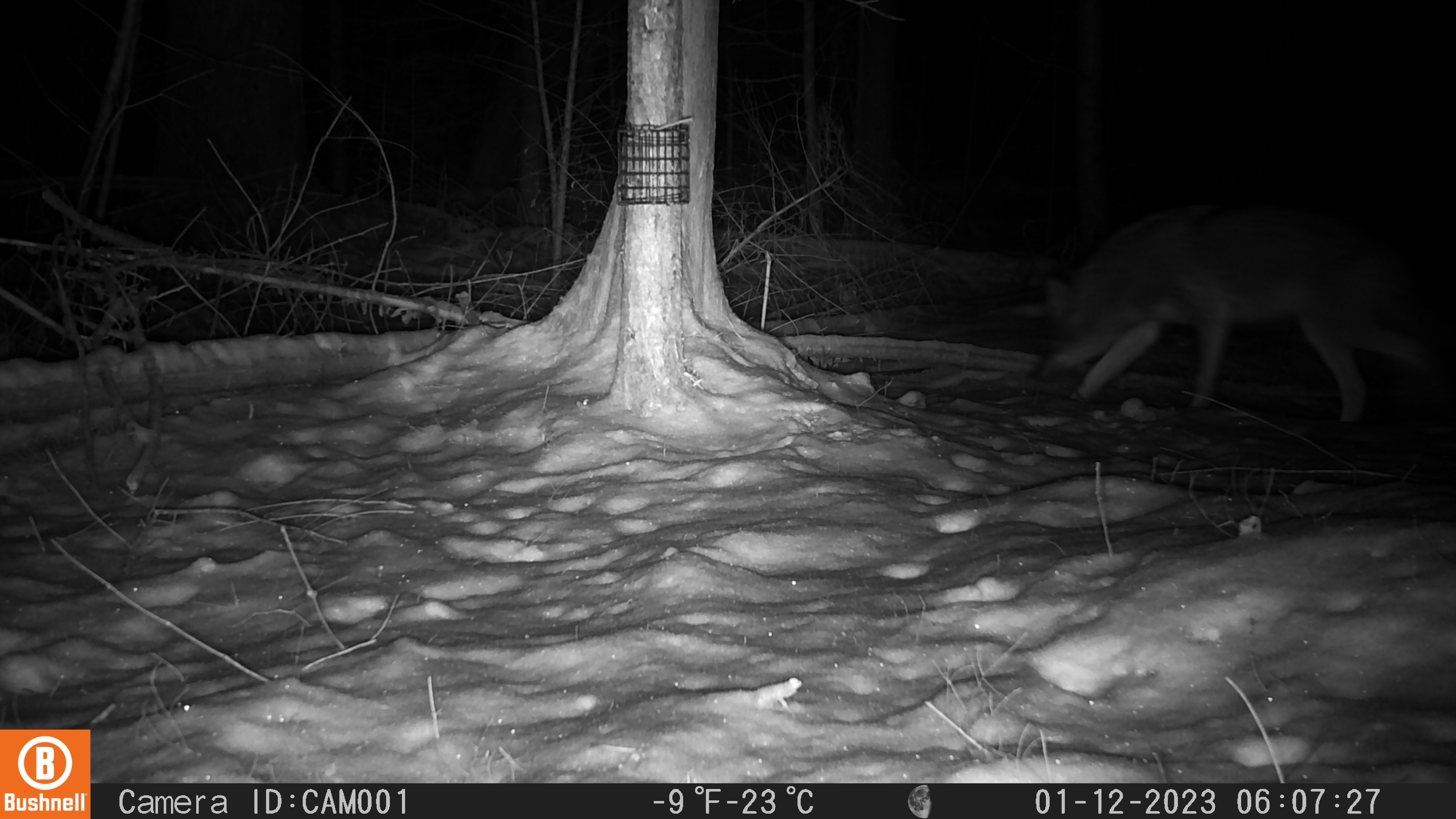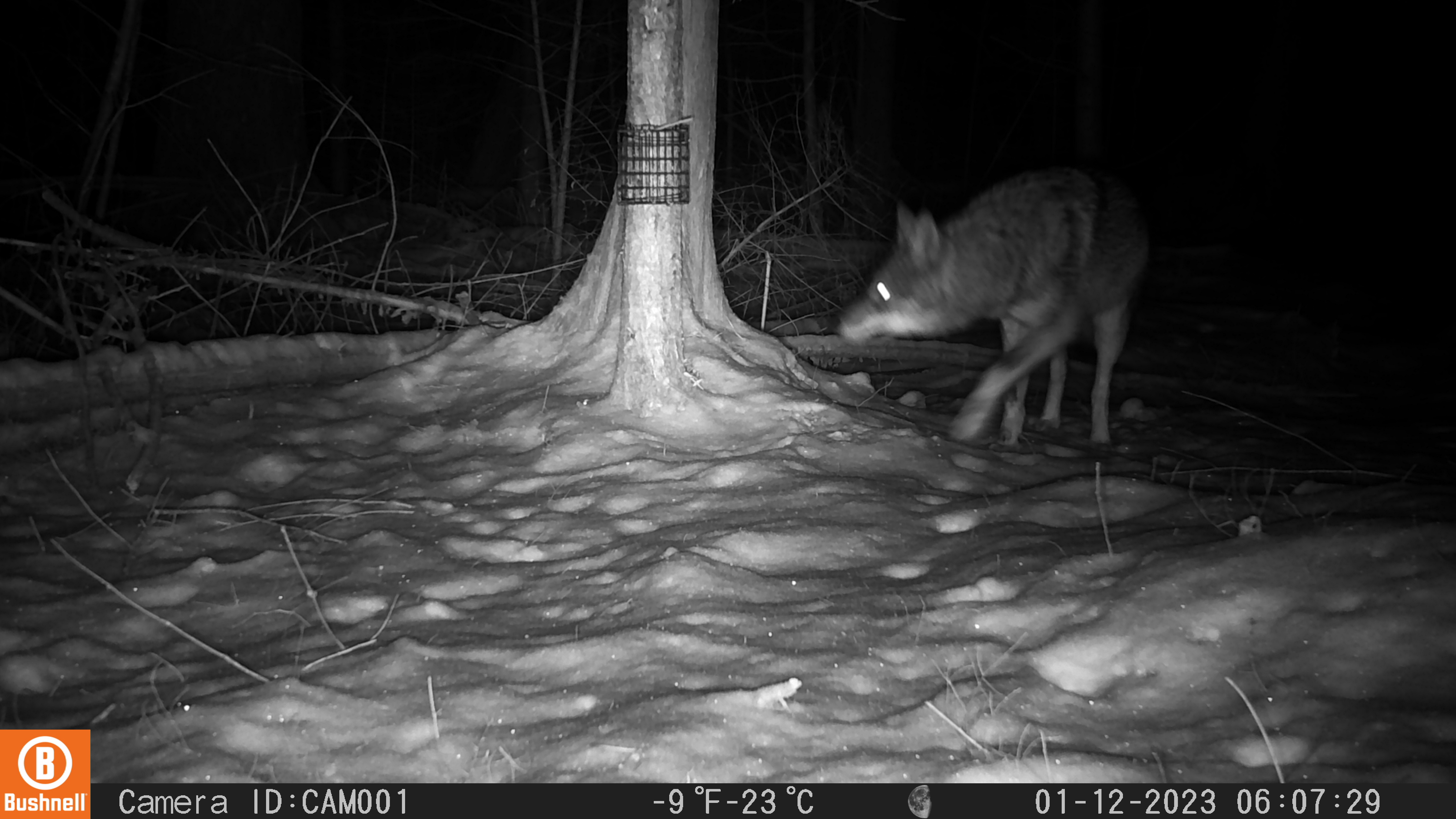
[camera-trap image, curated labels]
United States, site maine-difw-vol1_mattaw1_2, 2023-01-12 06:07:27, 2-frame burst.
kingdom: Animalia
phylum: Chordata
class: Mammalia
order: Carnivora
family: Canidae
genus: Canis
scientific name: Canis latrans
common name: coyote